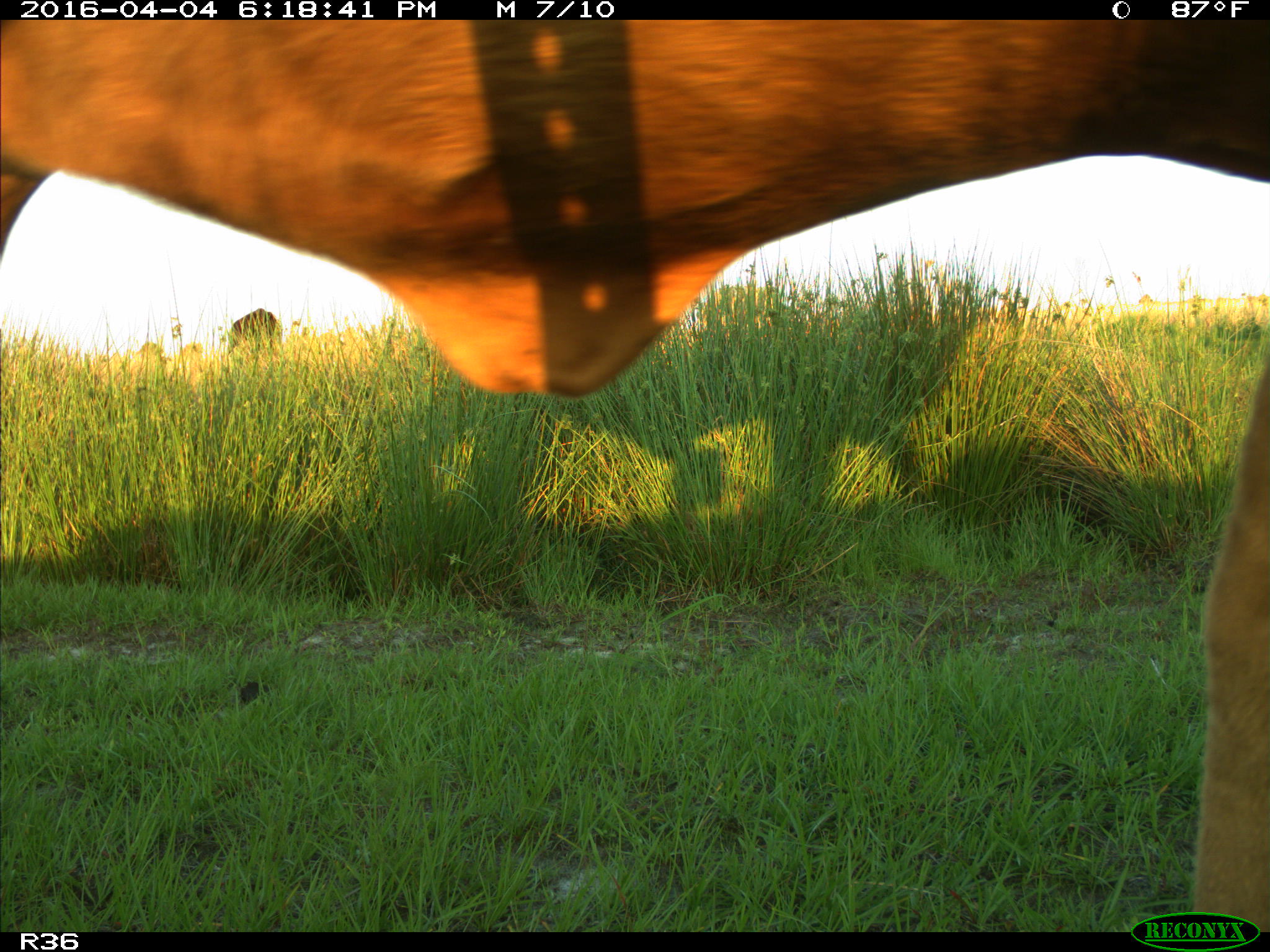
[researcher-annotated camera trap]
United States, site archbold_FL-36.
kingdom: Animalia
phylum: Chordata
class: Mammalia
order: Artiodactyla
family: Bovidae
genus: Bos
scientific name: Bos taurus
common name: domestic cow